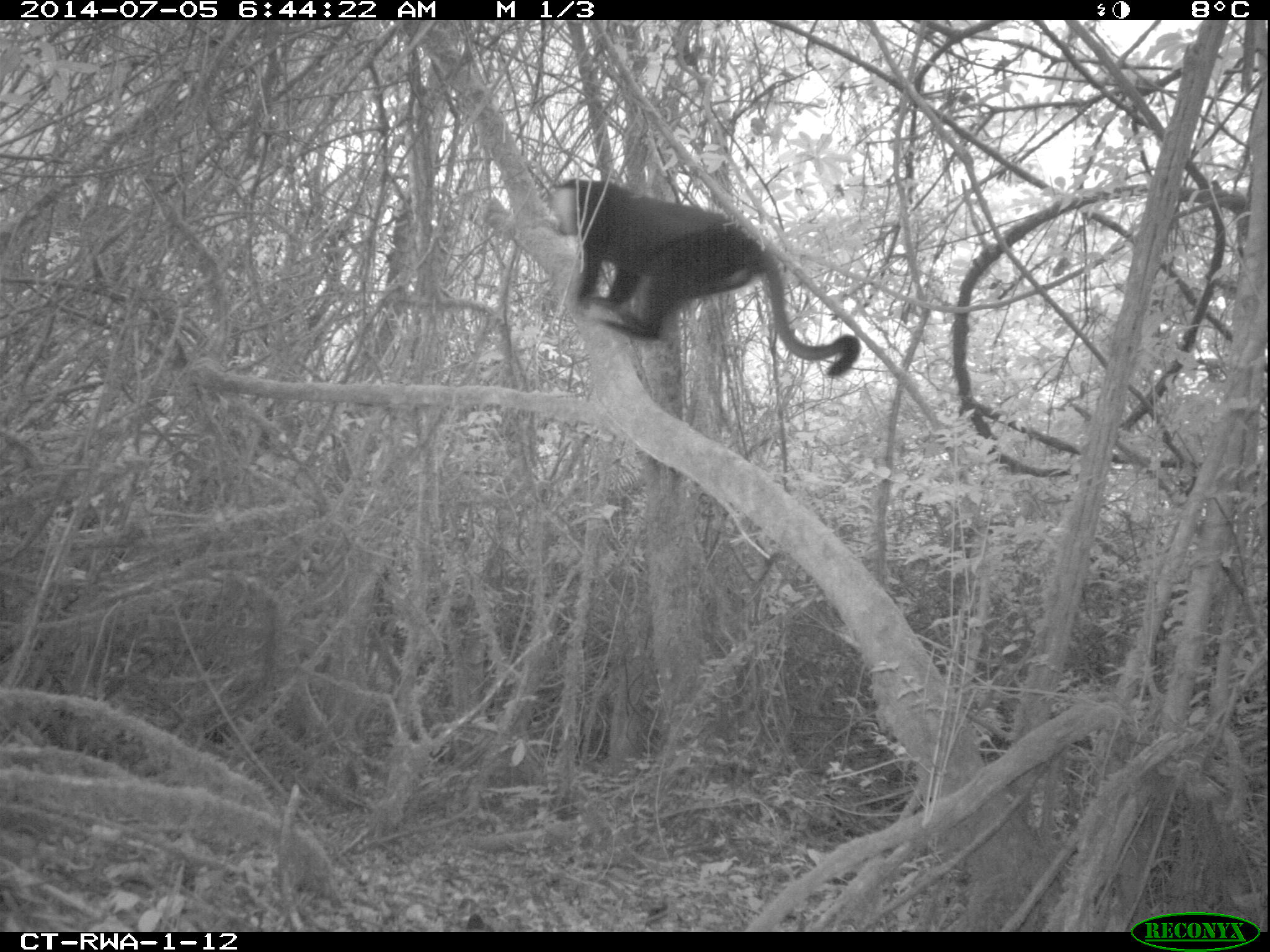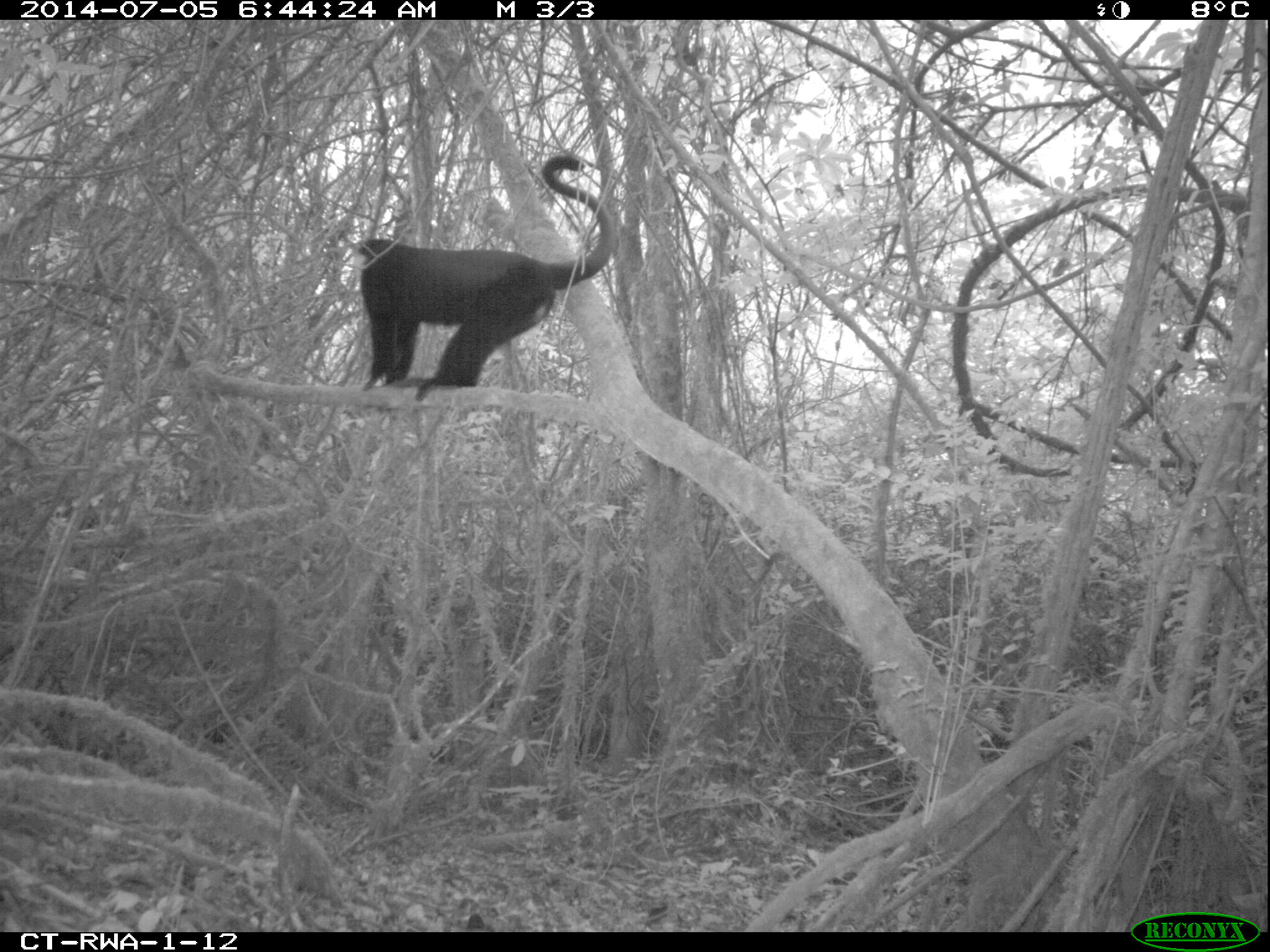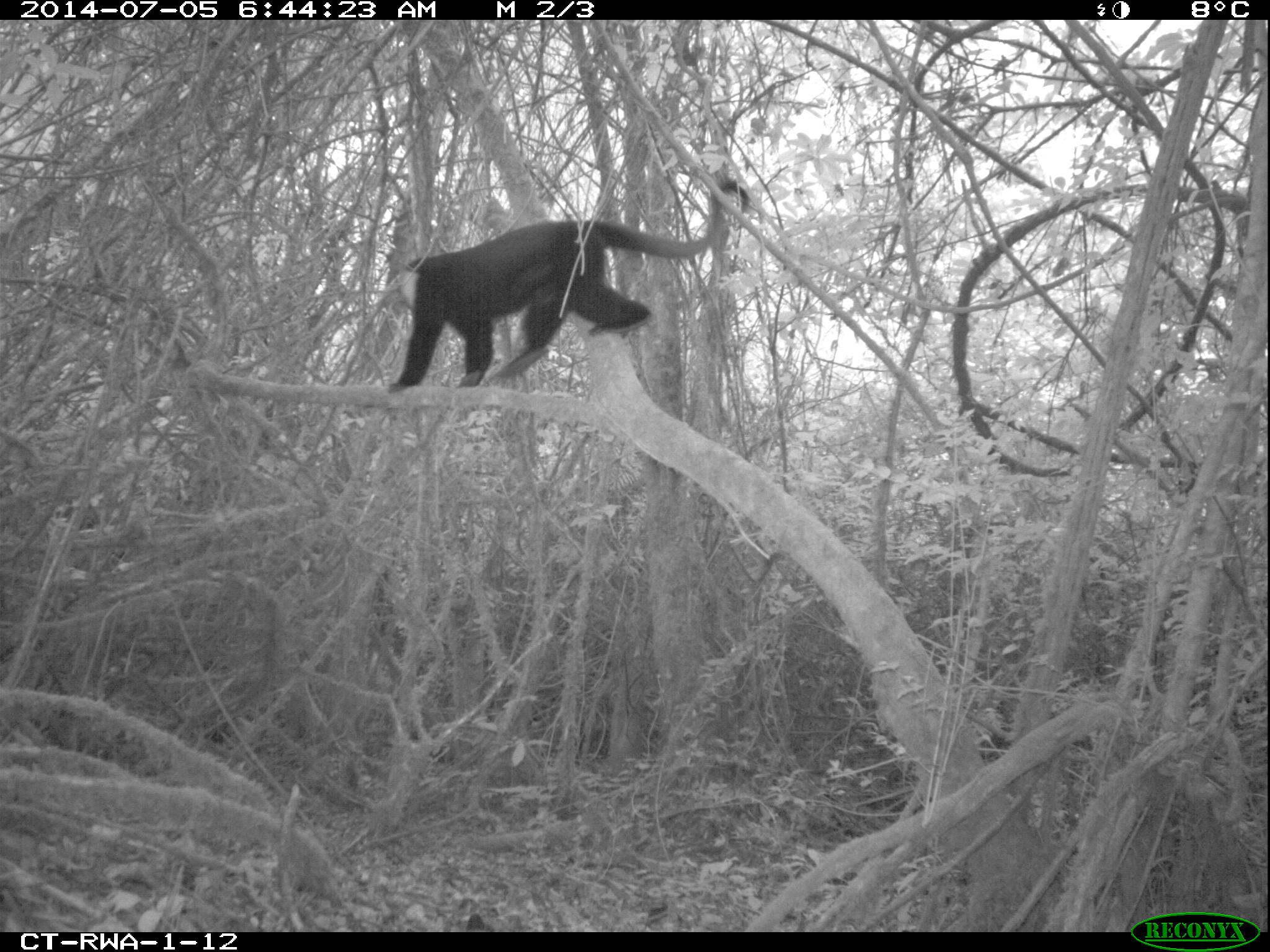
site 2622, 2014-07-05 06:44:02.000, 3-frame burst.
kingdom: Animalia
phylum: Chordata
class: Mammalia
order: Primates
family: Cercopithecidae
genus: Allochrocebus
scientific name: Allochrocebus lhoesti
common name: l'hoest's monkey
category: cercopithecus lhoesti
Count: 1.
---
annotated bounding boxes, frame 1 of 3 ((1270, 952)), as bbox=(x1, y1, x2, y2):
cercopithecus lhoesti: bbox=(550, 178, 860, 377)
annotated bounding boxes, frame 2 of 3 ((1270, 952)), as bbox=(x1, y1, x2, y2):
cercopithecus lhoesti: bbox=(354, 153, 615, 401)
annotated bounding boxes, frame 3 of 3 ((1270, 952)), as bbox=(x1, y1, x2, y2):
cercopithecus lhoesti: bbox=(387, 179, 749, 395)